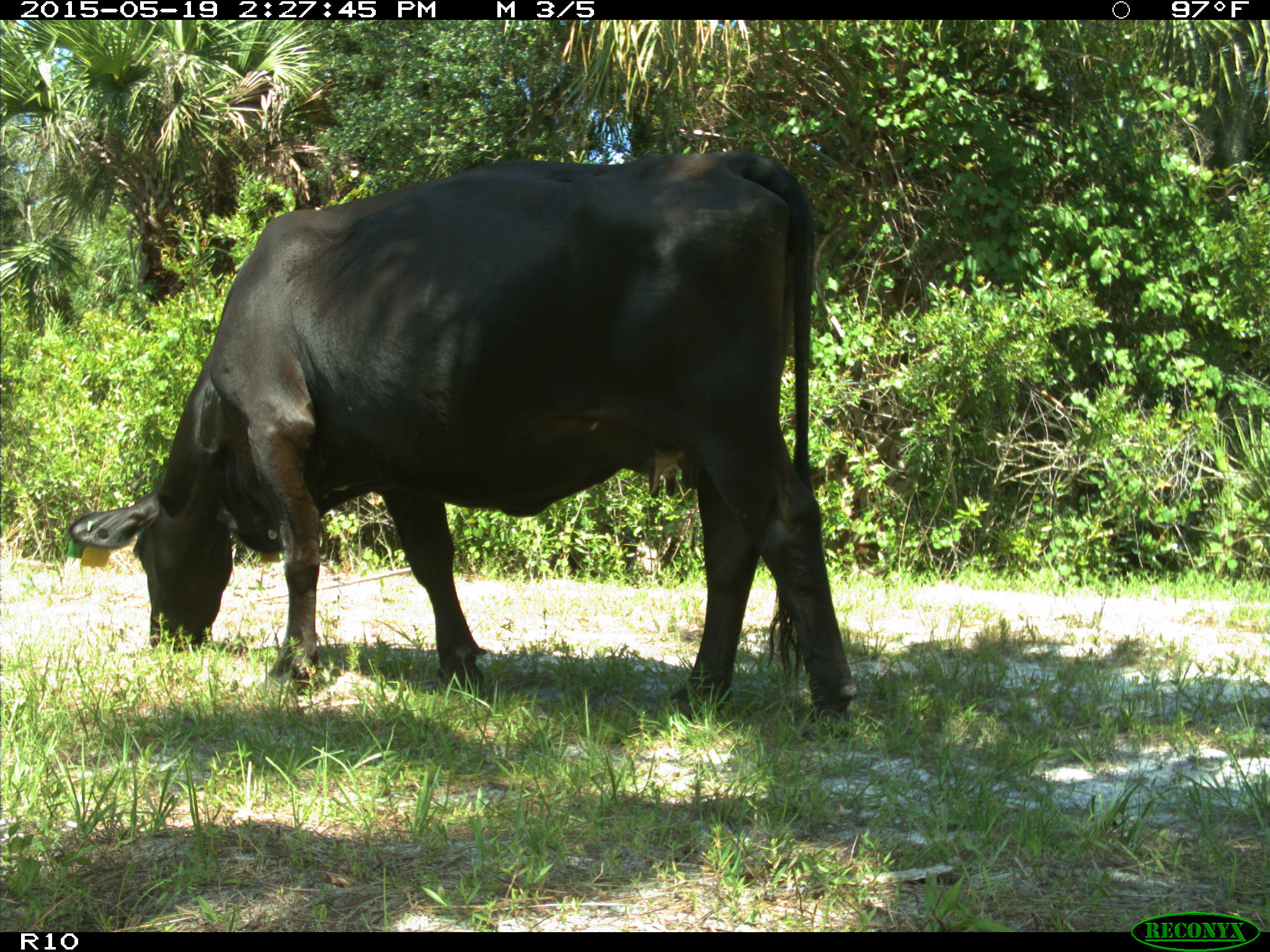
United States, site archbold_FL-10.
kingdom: Animalia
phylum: Chordata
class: Mammalia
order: Artiodactyla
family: Bovidae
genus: Bos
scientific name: Bos taurus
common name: domestic cow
Bos taurus (domestic cow).